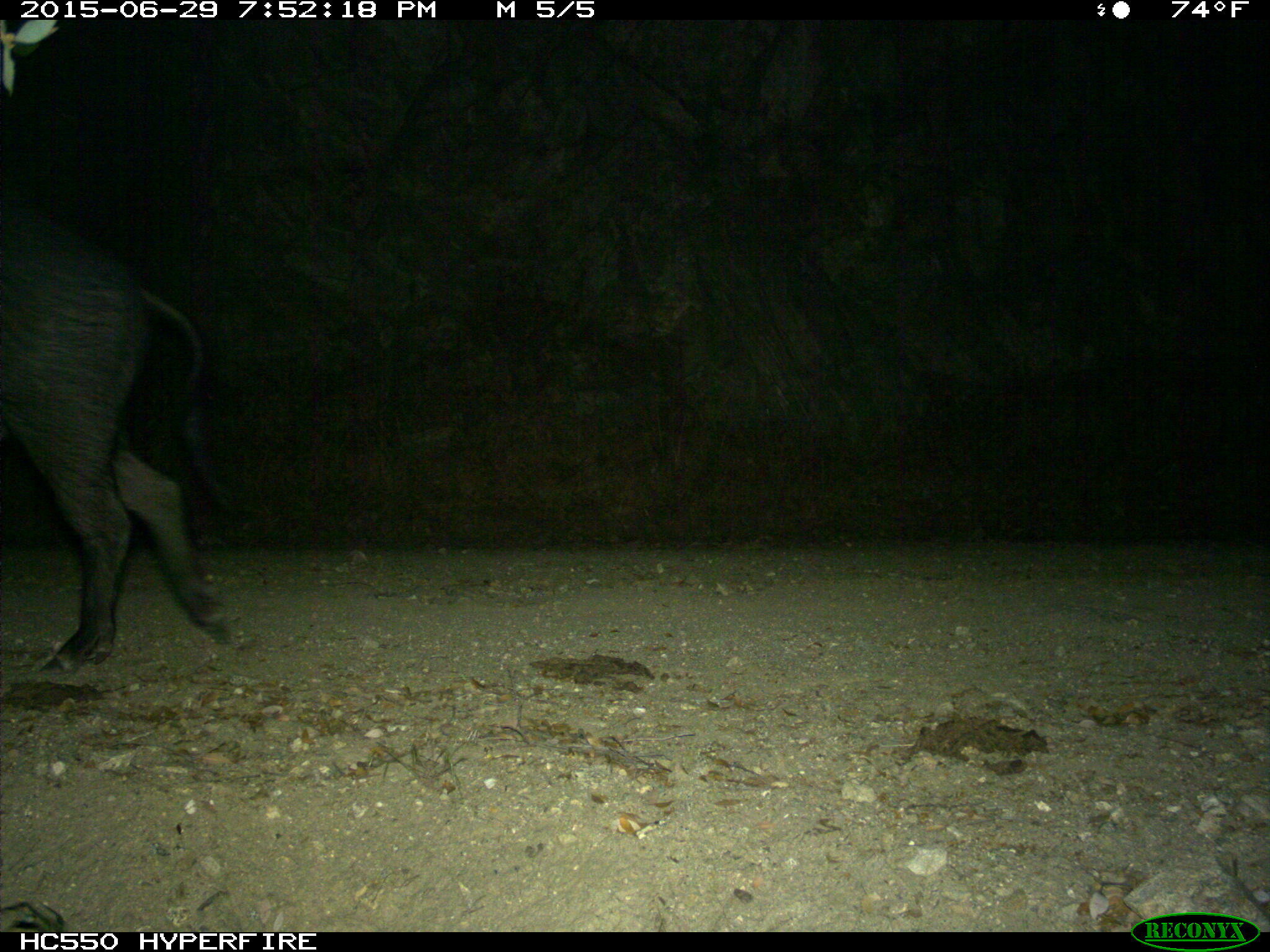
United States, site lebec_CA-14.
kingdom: Animalia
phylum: Chordata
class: Mammalia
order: Artiodactyla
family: Suidae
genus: Sus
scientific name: Sus scrofa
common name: wild boar